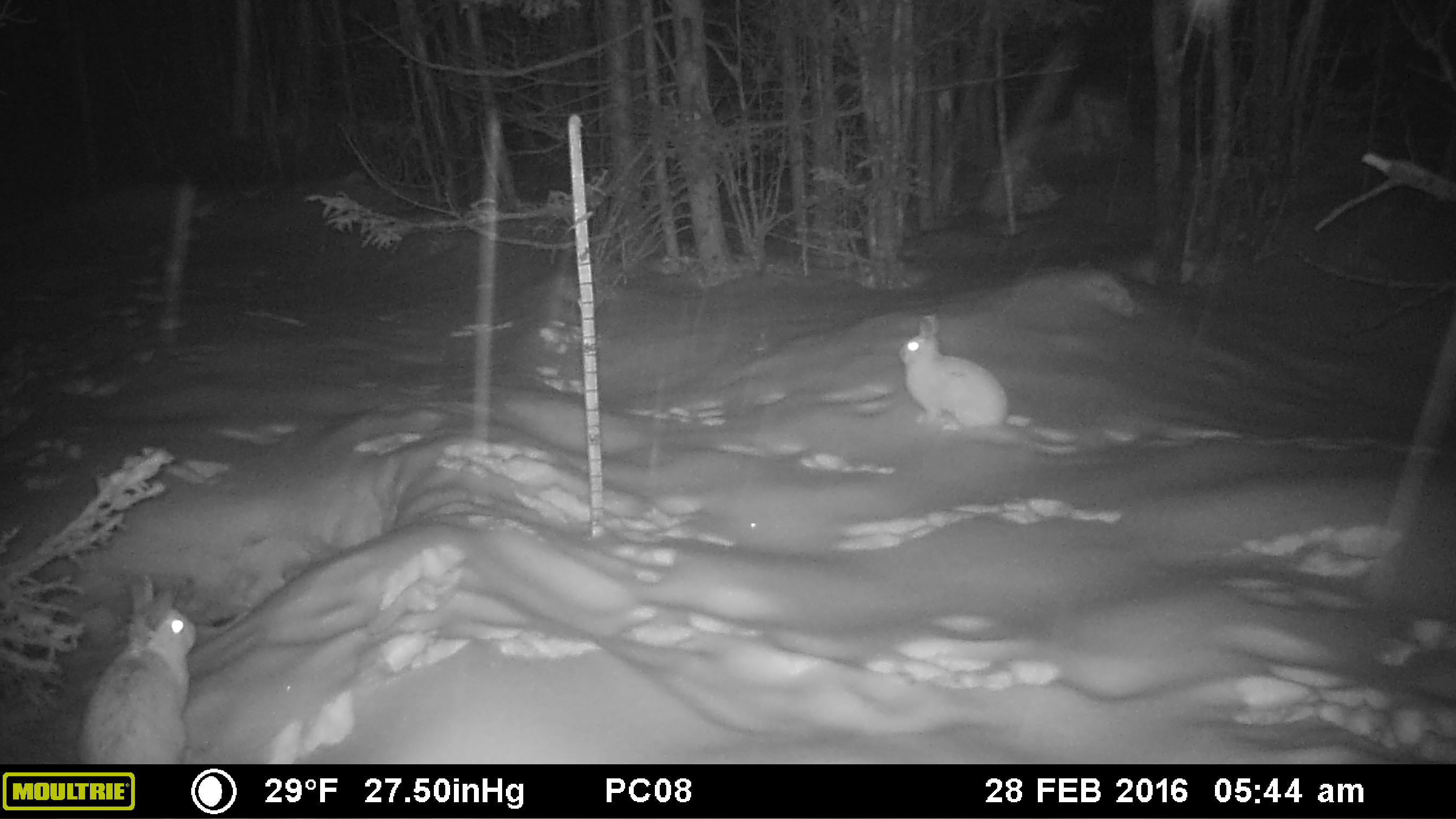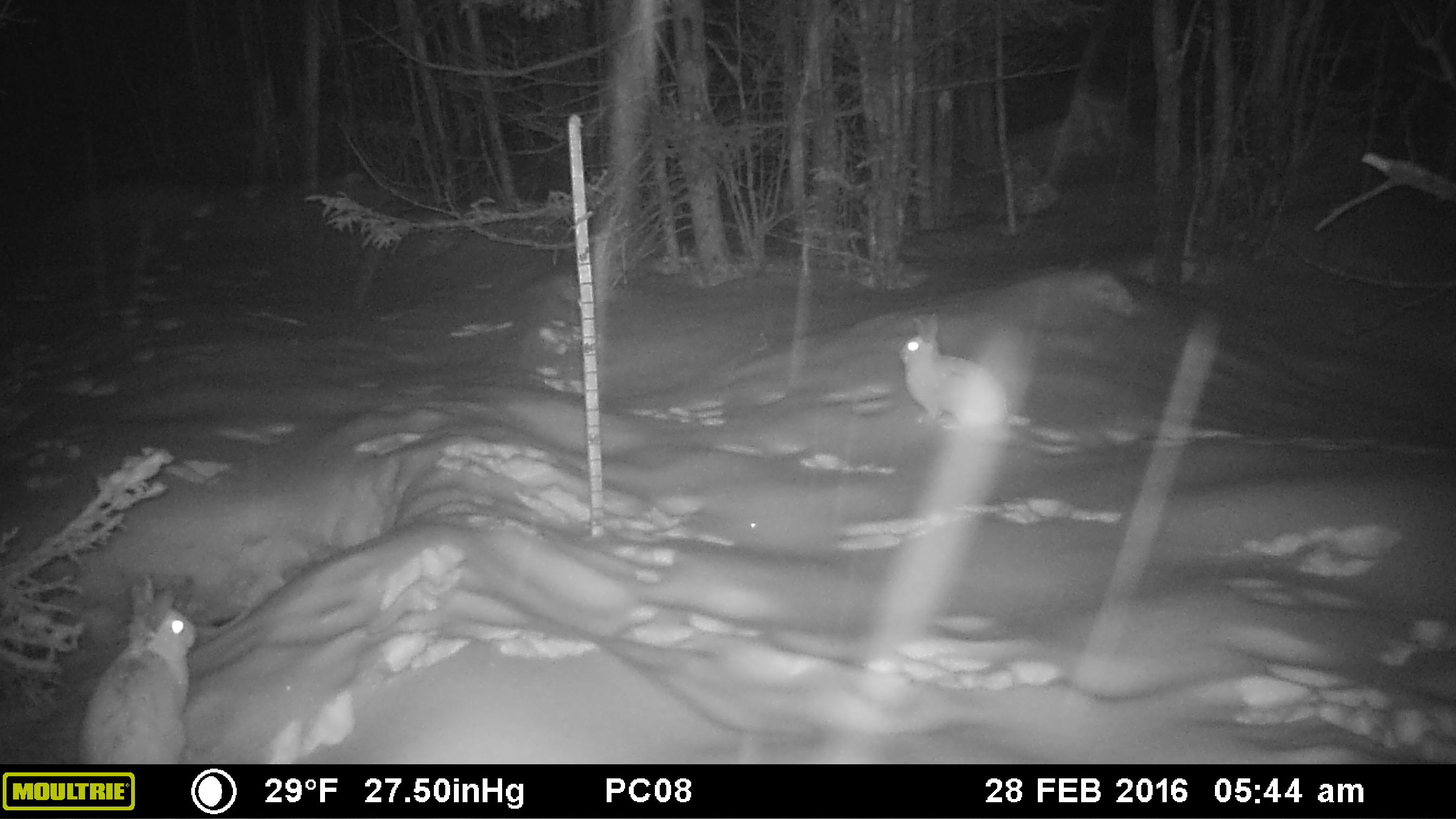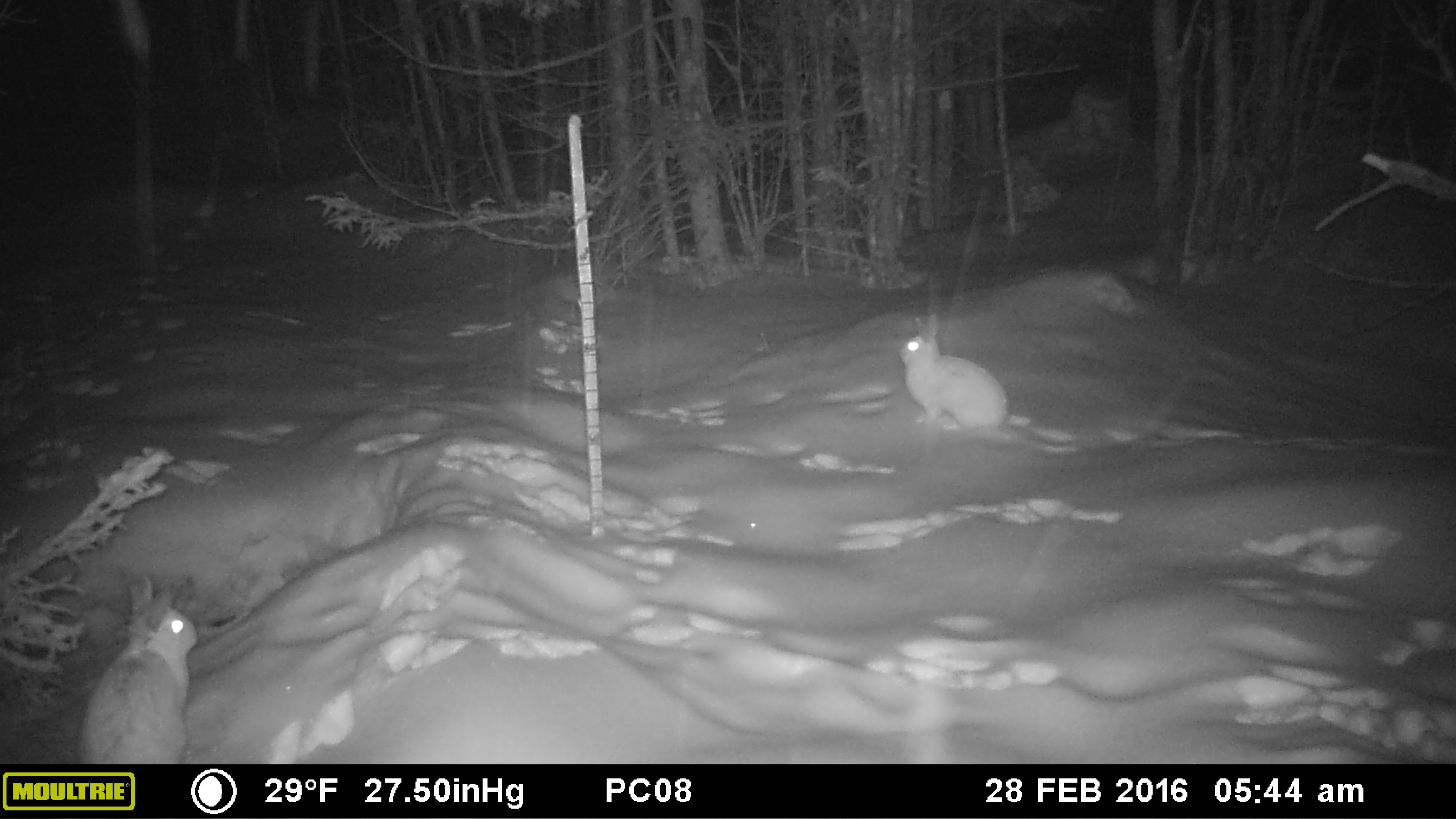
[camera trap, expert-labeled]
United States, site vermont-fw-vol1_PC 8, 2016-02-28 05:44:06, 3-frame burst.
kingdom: Animalia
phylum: Chordata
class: Mammalia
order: Lagomorpha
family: Leporidae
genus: Lepus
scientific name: Lepus americanus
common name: snowshoe hare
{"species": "snowshoe hare (Lepus americanus)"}